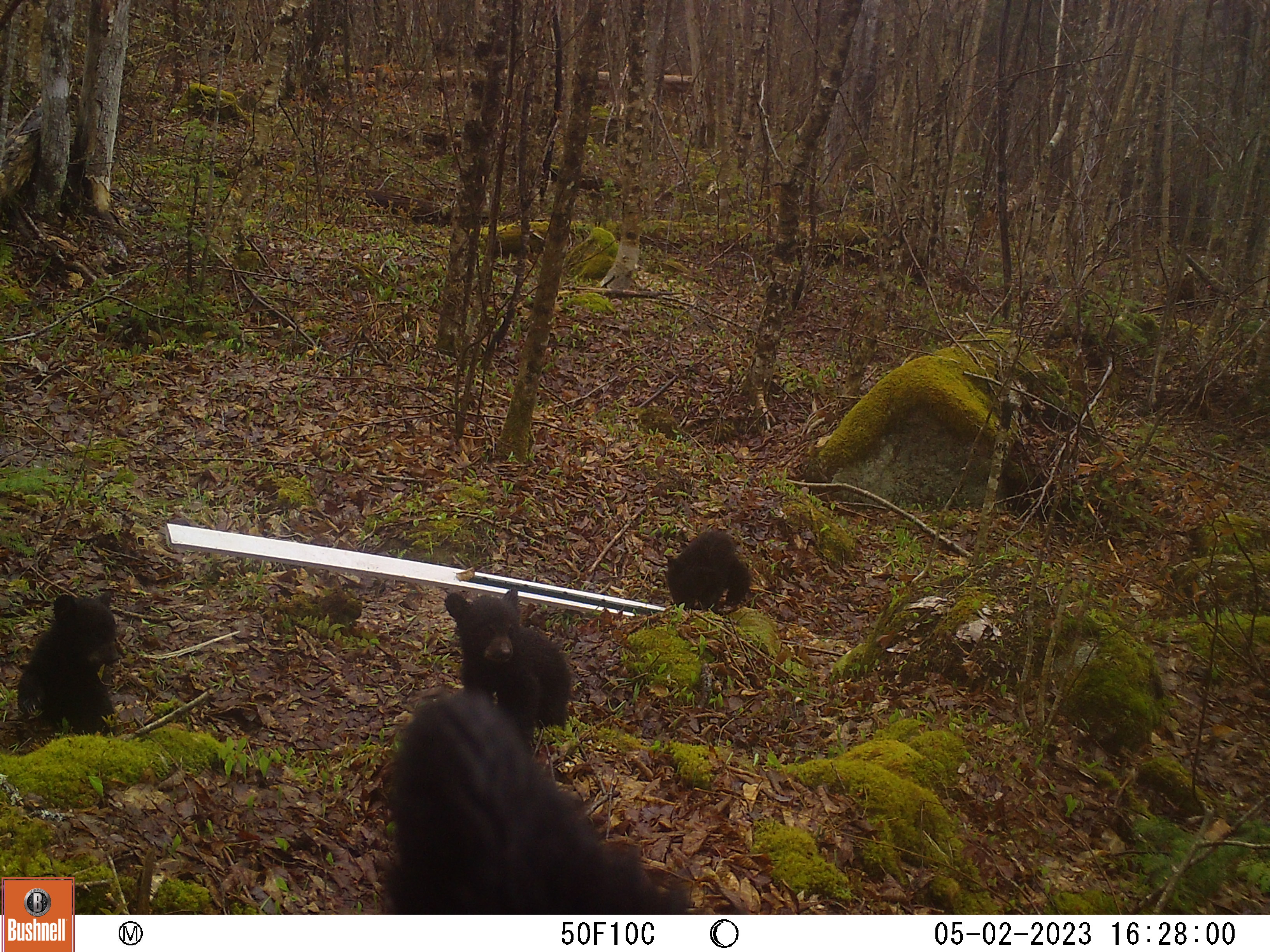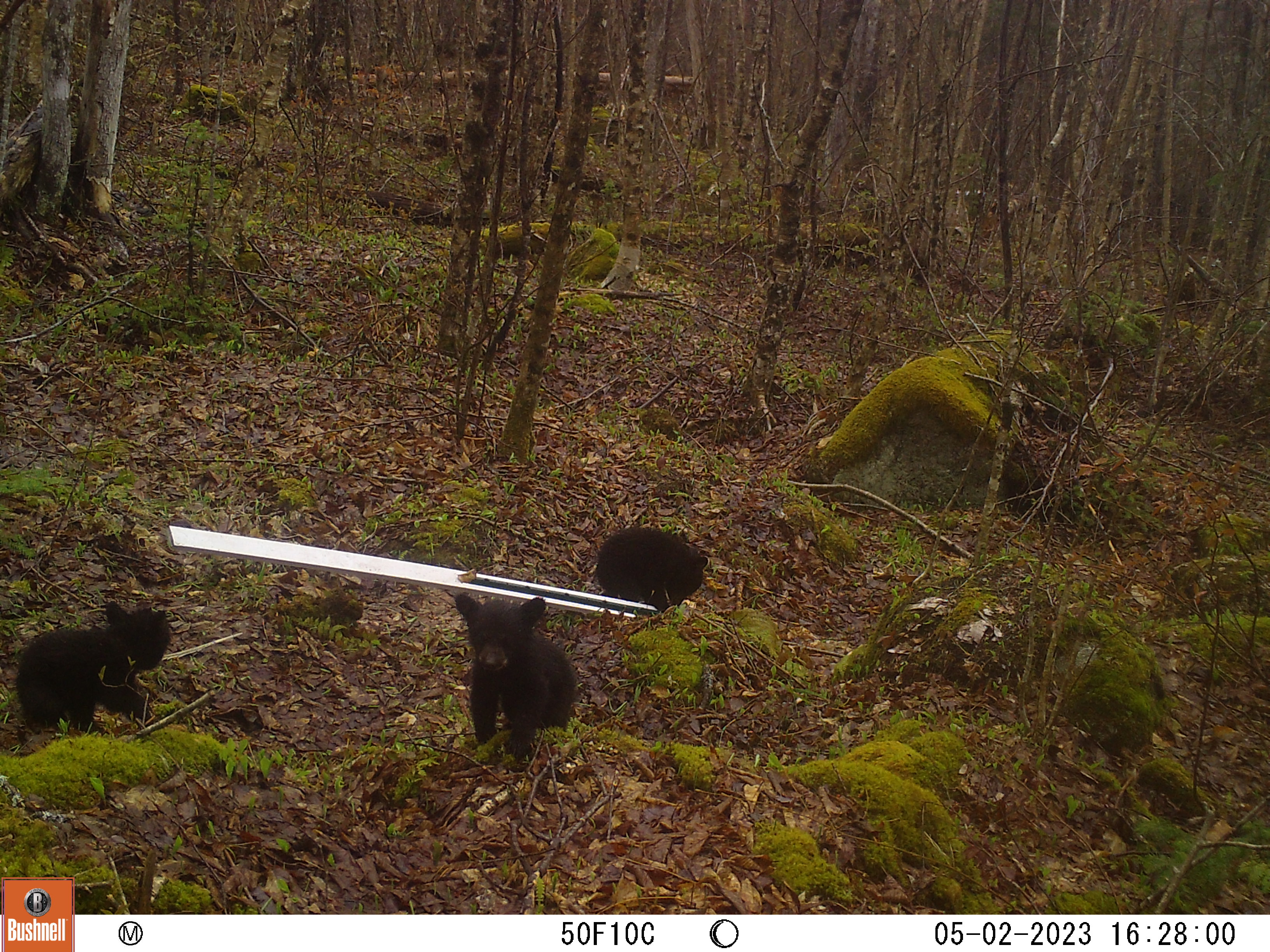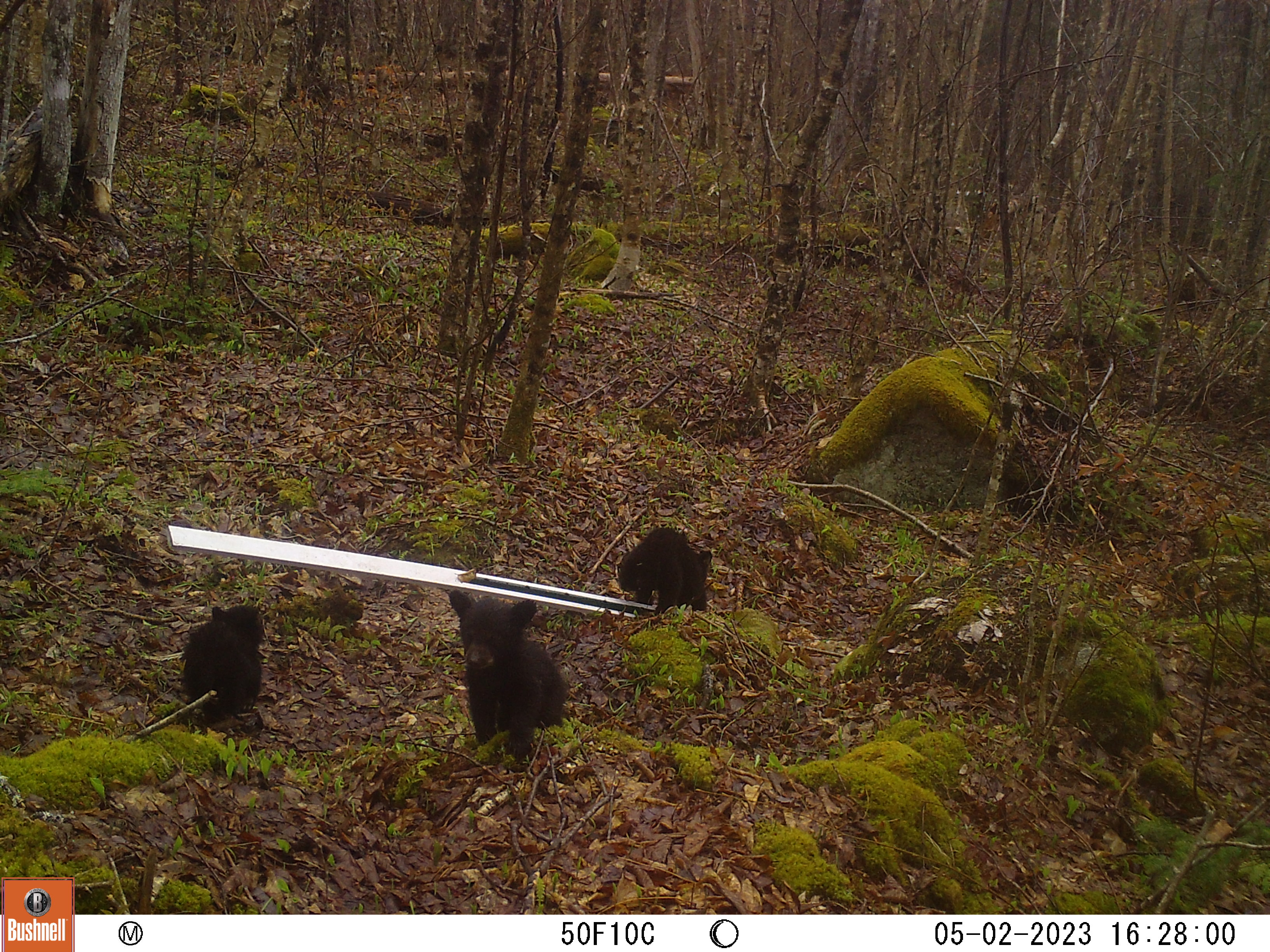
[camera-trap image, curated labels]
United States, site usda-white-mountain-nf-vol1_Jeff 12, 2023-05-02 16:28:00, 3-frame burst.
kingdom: Animalia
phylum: Chordata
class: Mammalia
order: Carnivora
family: Ursidae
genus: Ursus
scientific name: Ursus americanus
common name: black bear